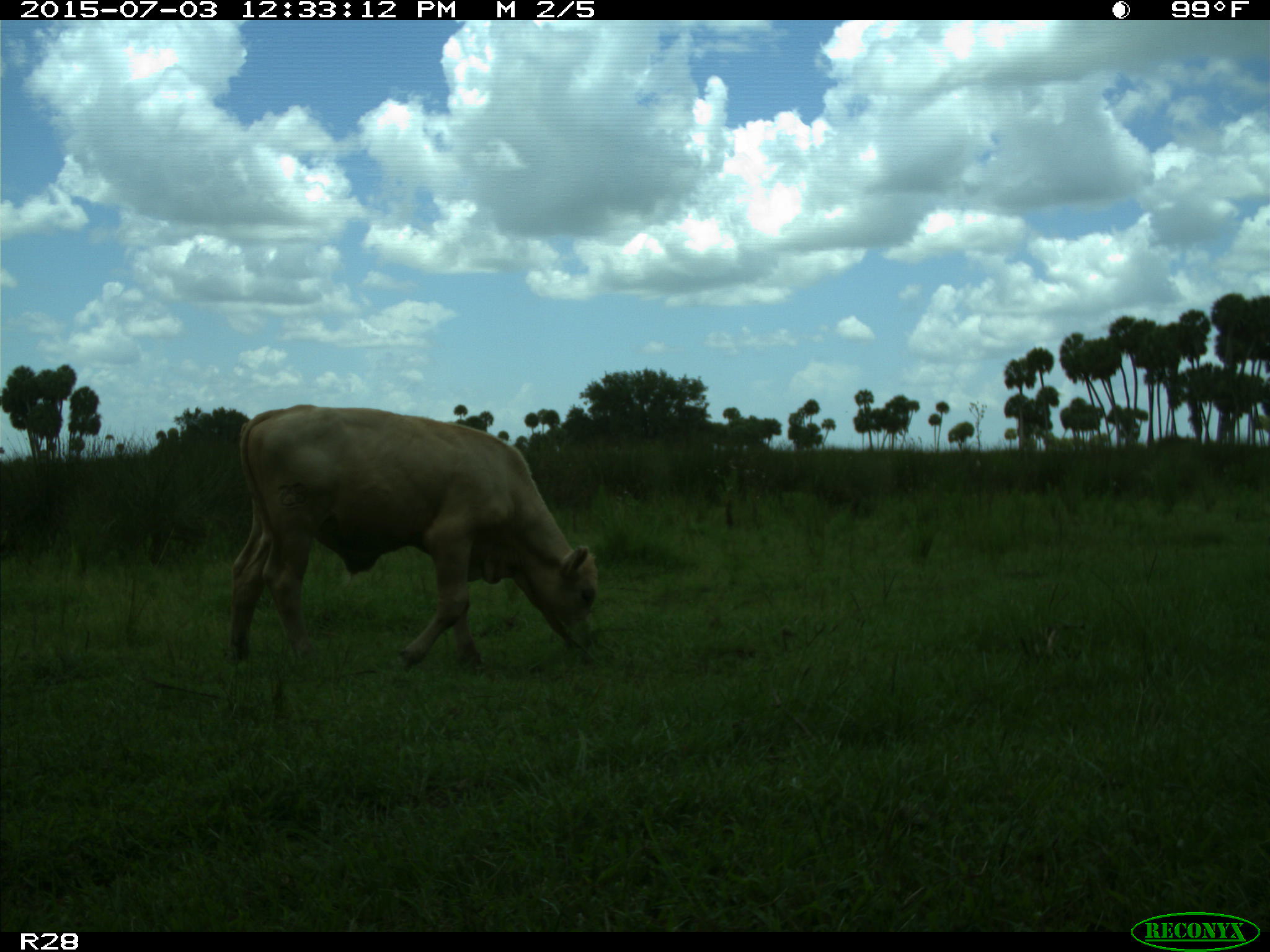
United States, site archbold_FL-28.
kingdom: Animalia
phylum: Chordata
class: Mammalia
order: Artiodactyla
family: Bovidae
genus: Bos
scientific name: Bos taurus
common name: domestic cow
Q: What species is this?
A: Bos taurus (domestic cow).